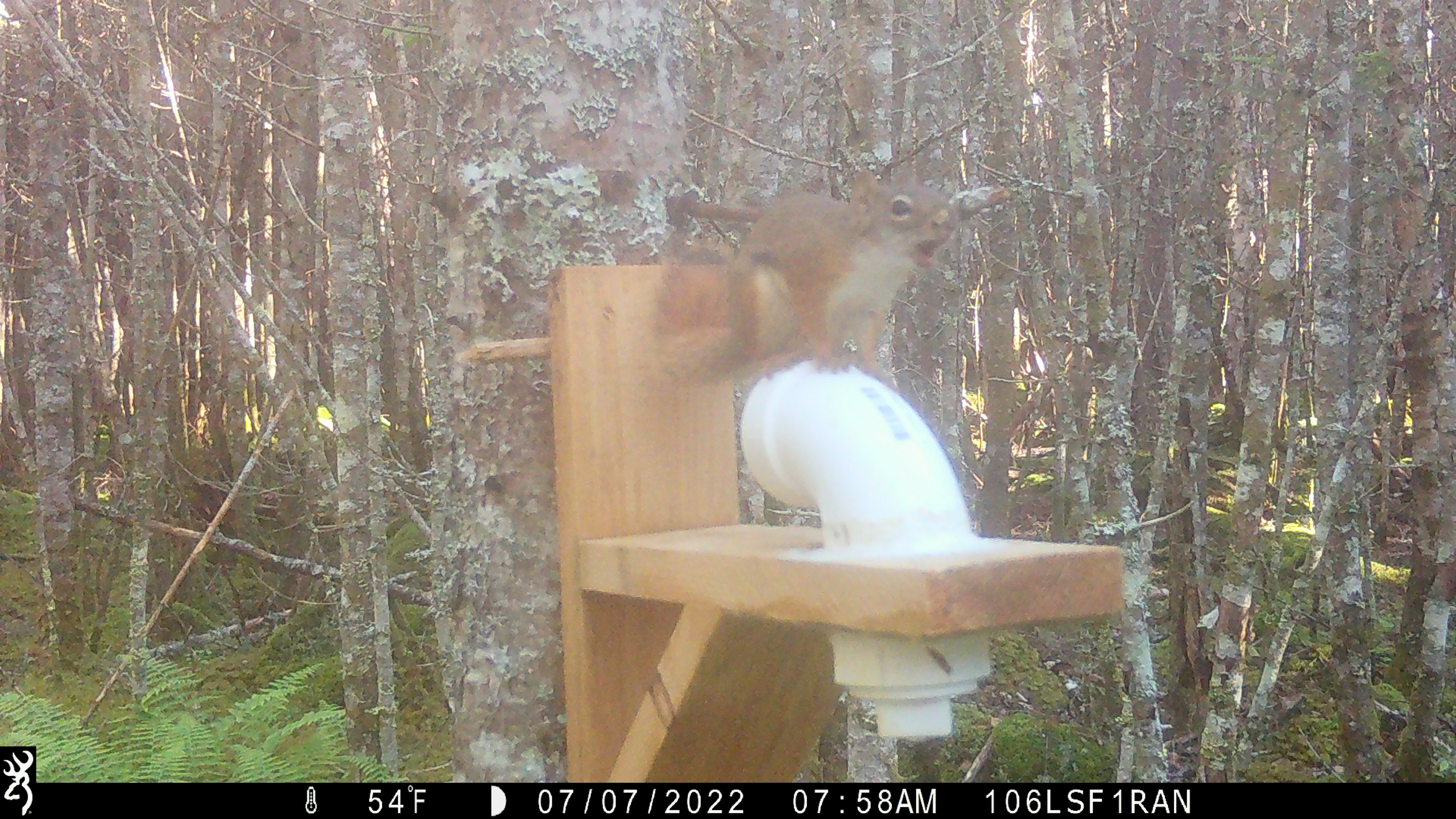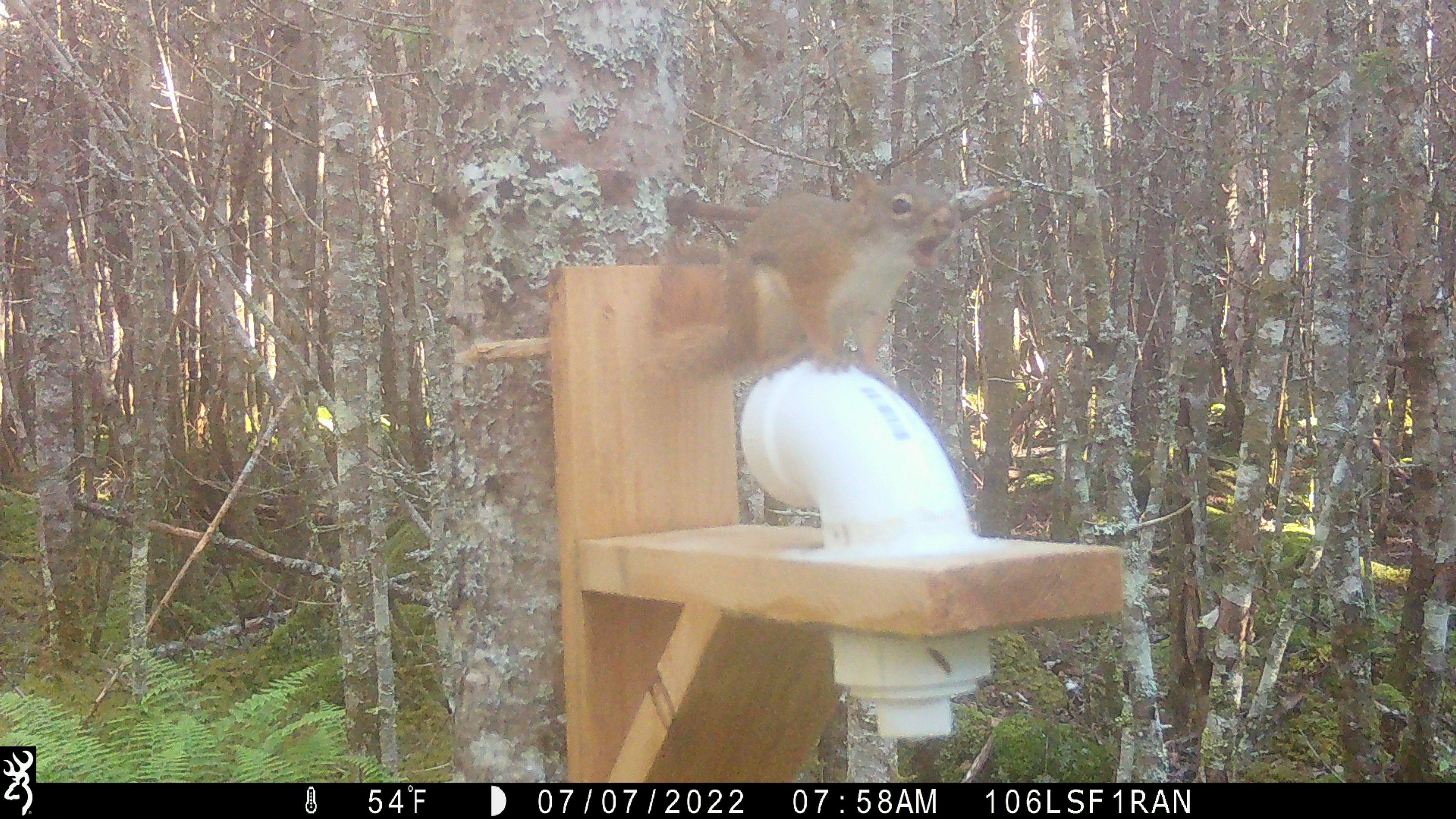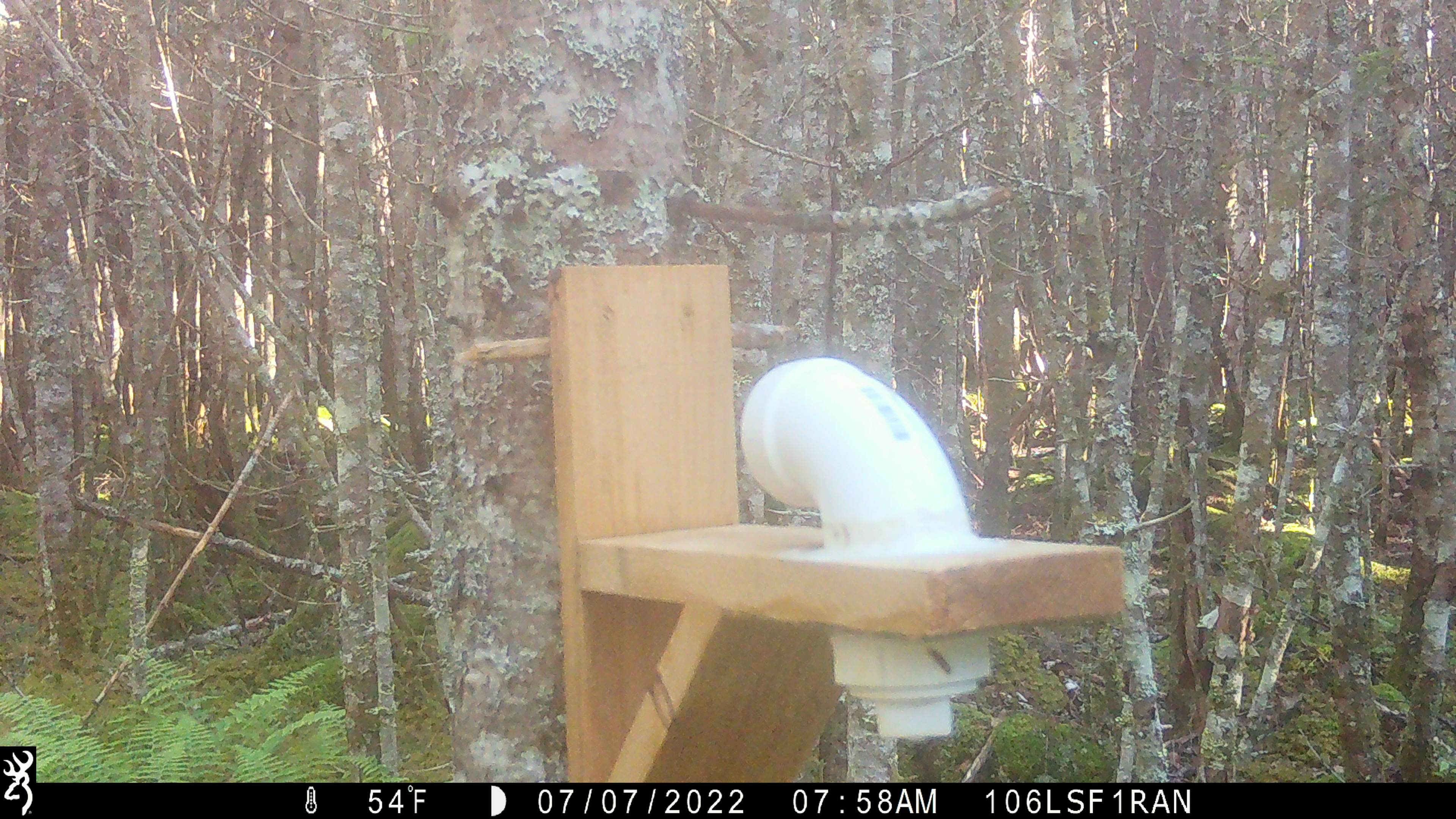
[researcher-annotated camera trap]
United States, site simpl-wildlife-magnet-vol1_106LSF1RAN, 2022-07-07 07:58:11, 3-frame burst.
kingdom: Animalia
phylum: Chordata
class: Mammalia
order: Rodentia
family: Sciuridae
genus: Tamiasciurus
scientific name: Tamiasciurus hudsonicus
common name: red squirrel